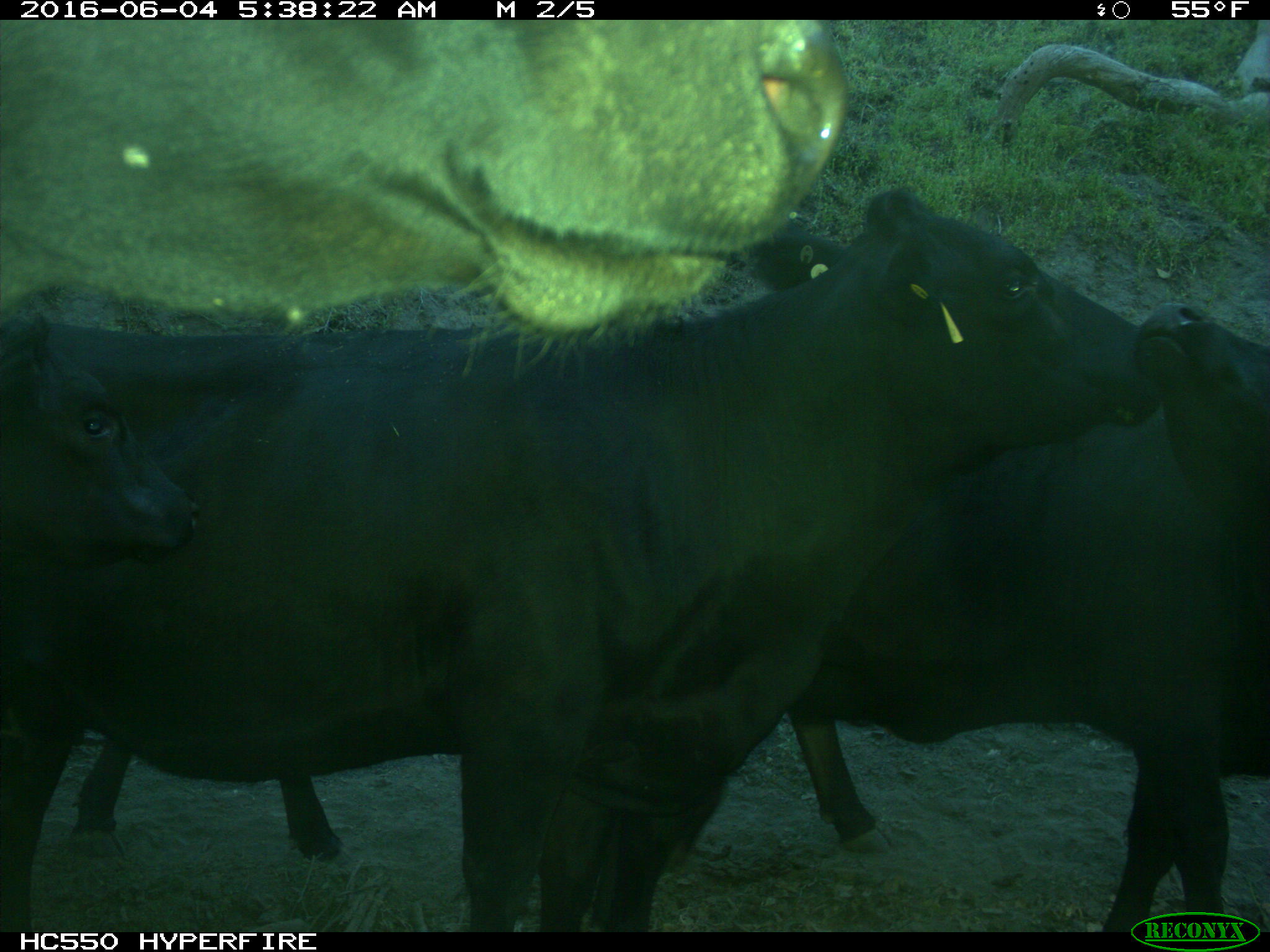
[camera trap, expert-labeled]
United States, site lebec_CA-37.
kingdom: Animalia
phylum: Chordata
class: Mammalia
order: Artiodactyla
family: Bovidae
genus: Bos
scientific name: Bos taurus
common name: domestic cow